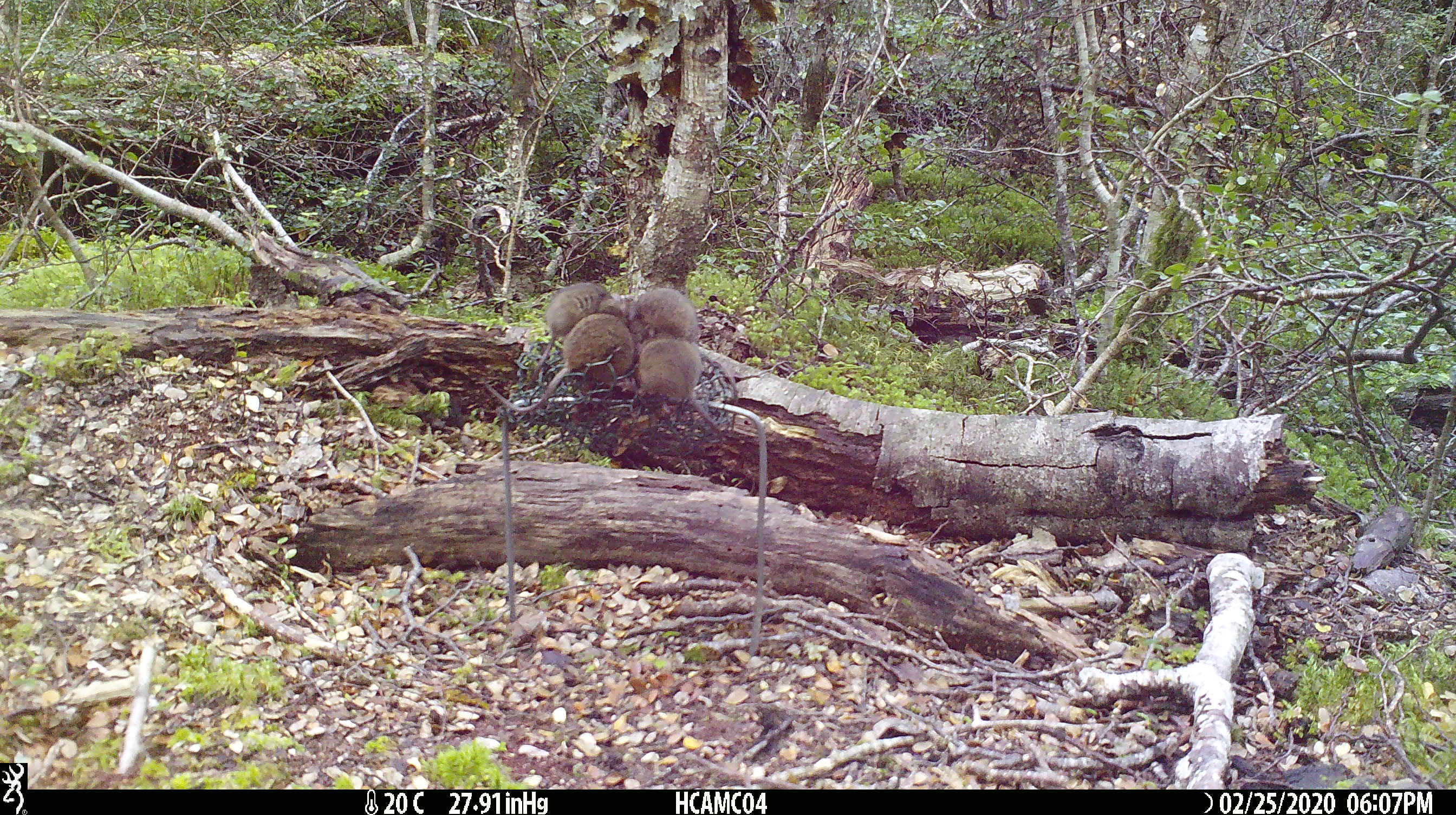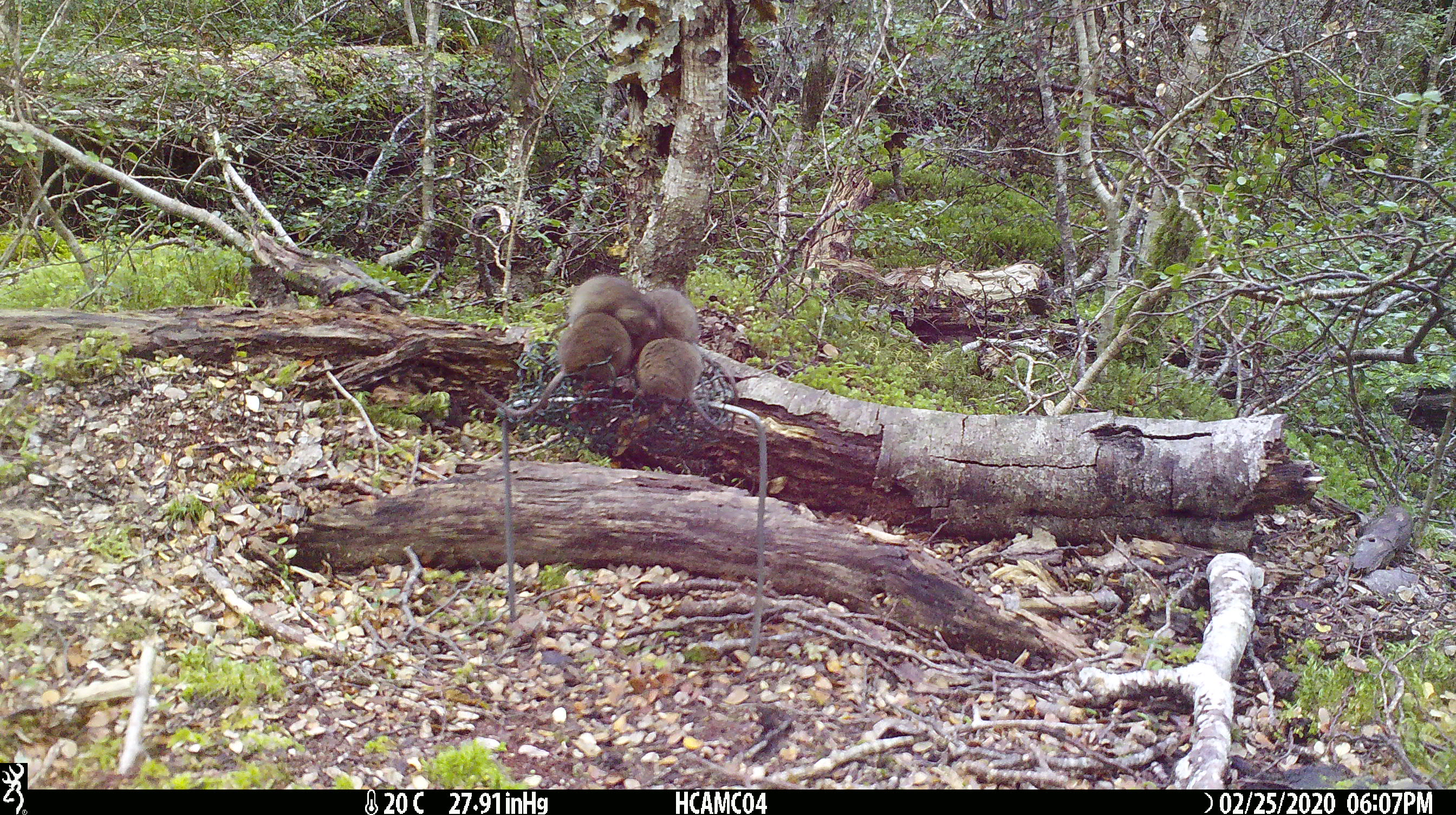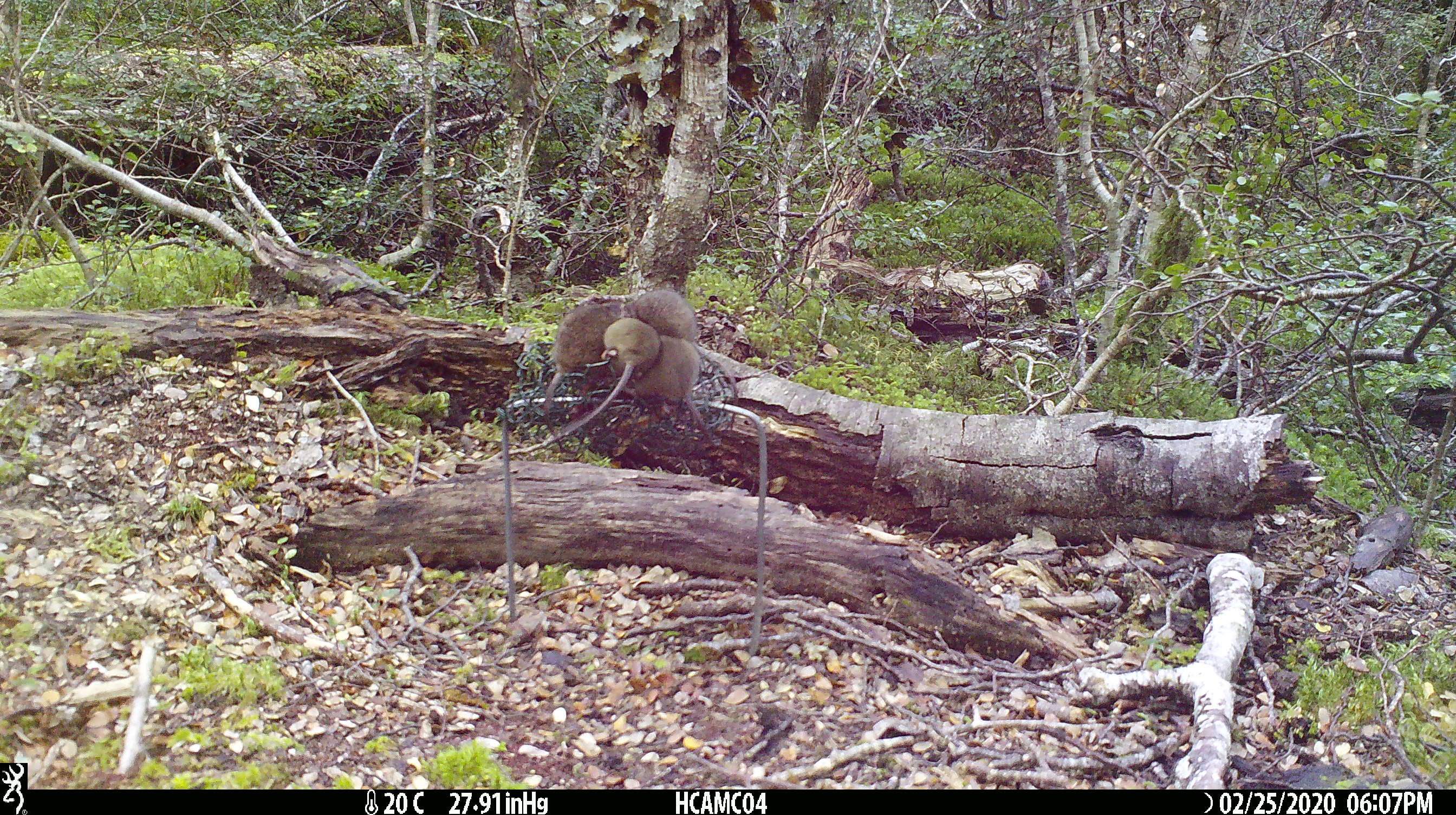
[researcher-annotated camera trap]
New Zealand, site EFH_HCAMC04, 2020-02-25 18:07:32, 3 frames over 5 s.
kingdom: Animalia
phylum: Chordata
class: Mammalia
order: Rodentia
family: Muridae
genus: Mus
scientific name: Mus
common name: mouse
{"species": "mouse (Mus)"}